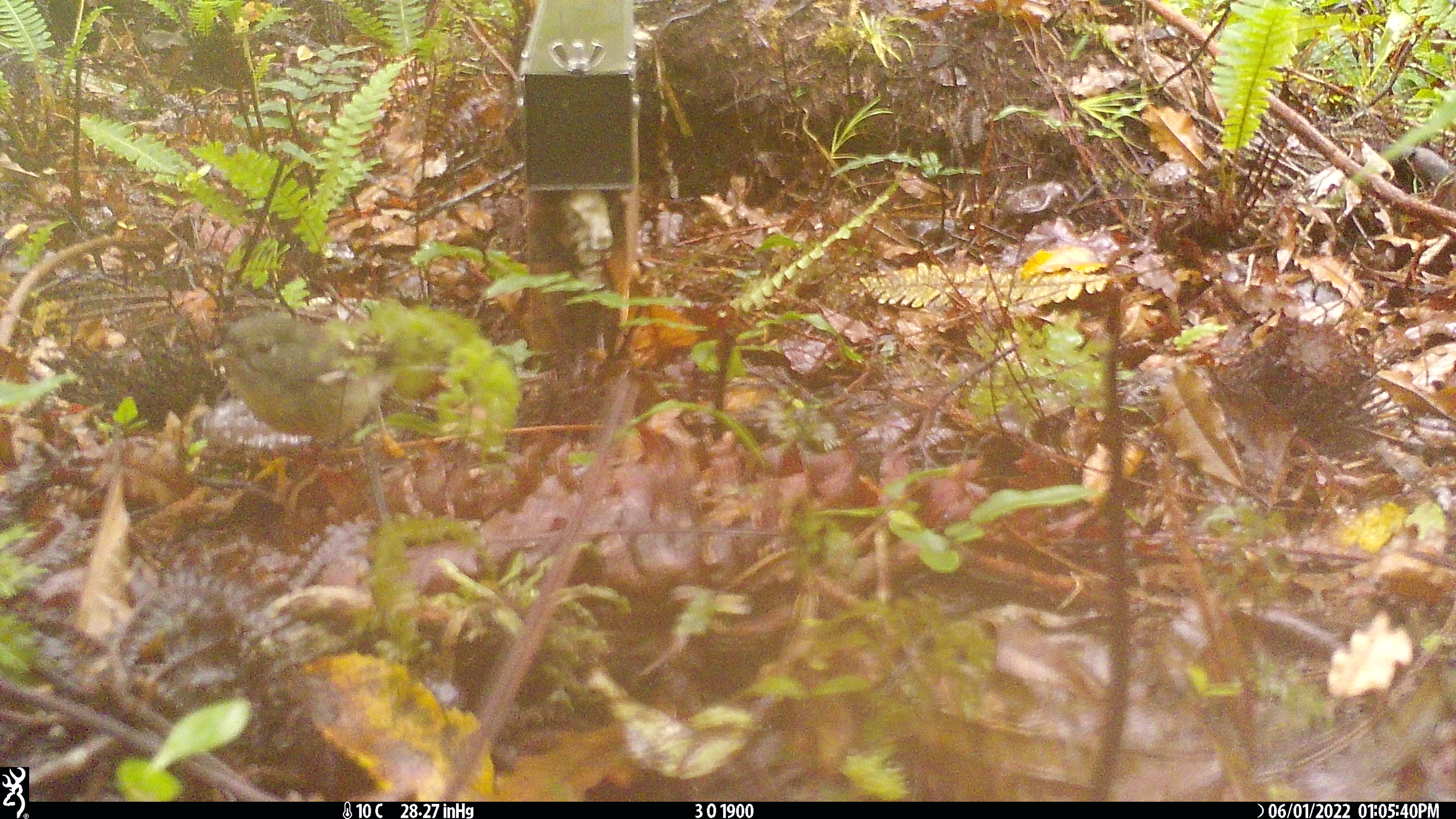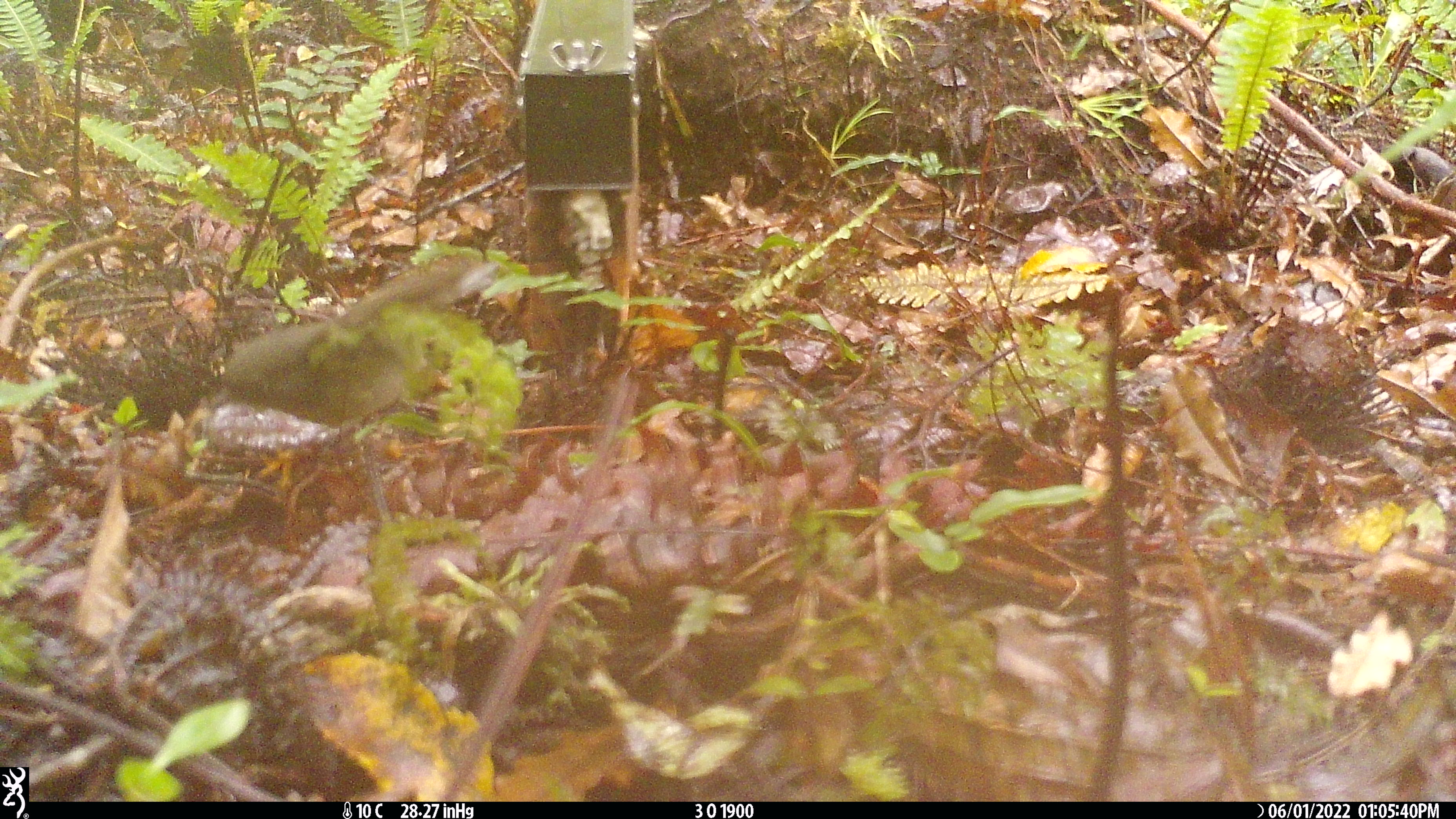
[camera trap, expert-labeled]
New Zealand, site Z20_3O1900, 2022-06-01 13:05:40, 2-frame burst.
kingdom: Animalia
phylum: Chordata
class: Aves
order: Passeriformes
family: Petroicidae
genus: Petroica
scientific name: Petroica macrocephala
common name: tomtit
Tomtit (Petroica macrocephala).